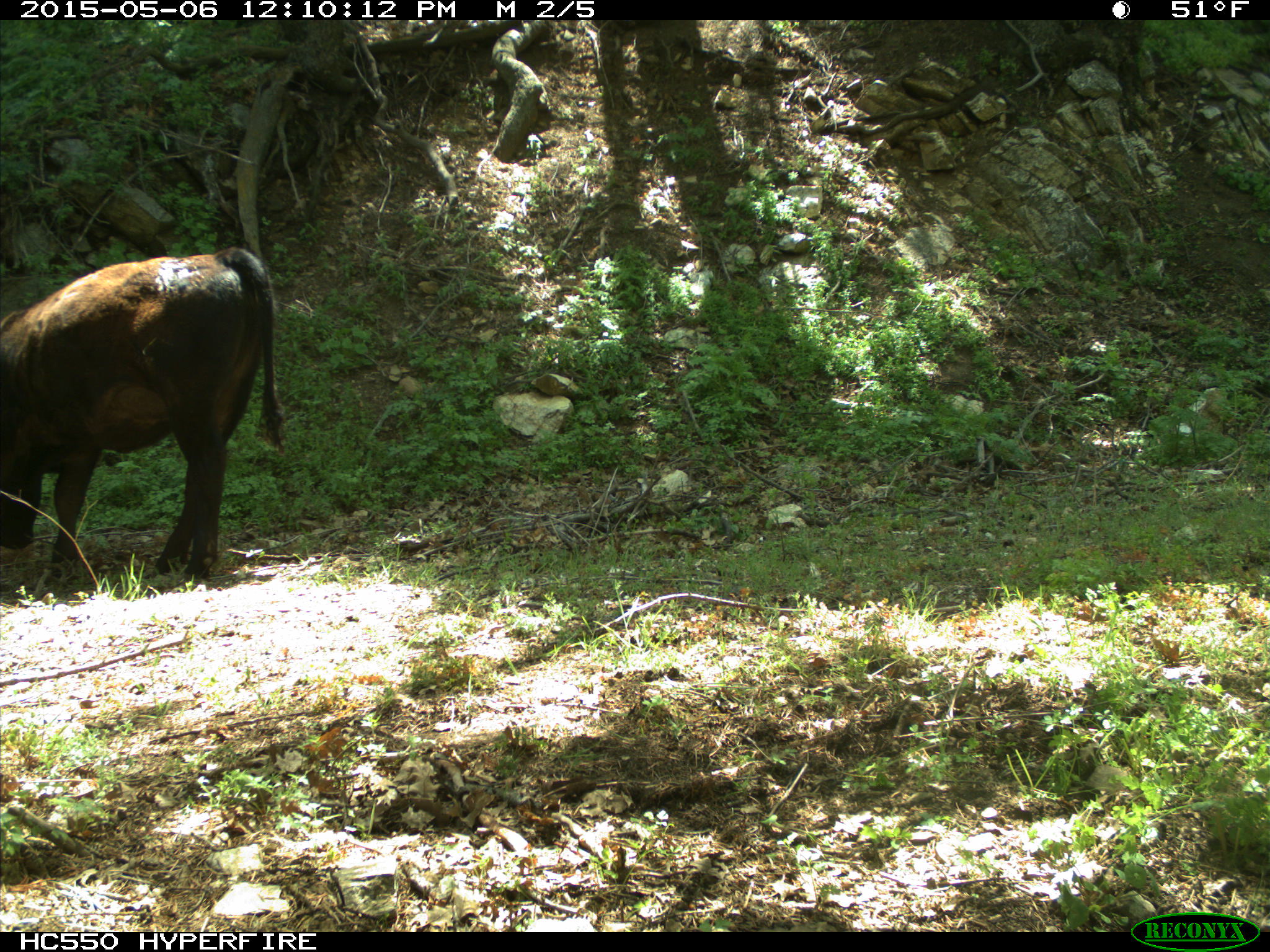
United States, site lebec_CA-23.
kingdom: Animalia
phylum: Chordata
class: Mammalia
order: Artiodactyla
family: Bovidae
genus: Bos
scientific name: Bos taurus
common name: domestic cow